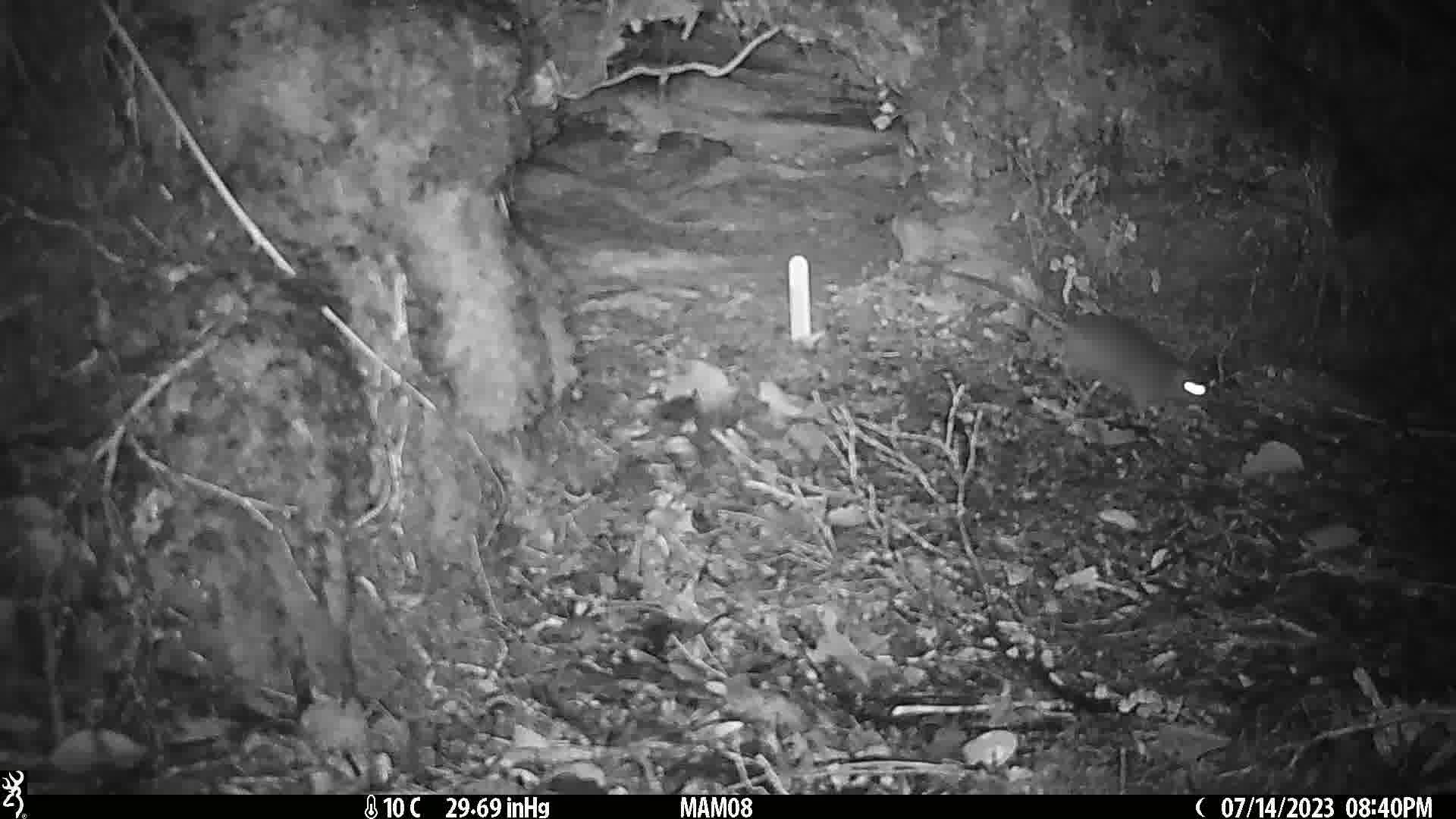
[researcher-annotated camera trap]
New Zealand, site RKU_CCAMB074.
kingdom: Animalia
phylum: Chordata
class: Mammalia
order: Rodentia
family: Muridae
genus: Rattus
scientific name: Rattus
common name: rat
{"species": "rat (Rattus)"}